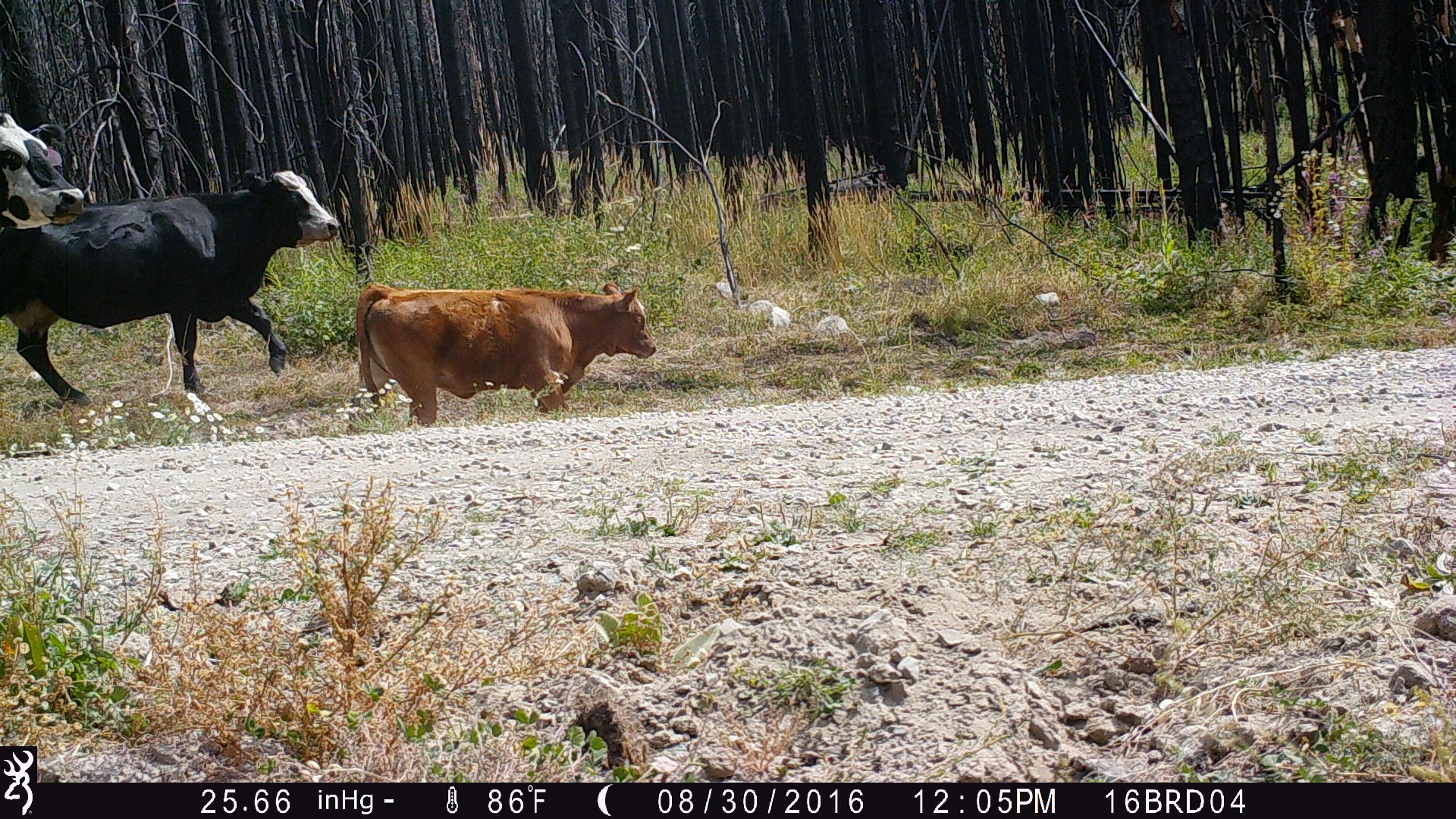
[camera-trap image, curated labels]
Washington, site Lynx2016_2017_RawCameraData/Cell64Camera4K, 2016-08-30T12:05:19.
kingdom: Animalia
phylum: Chordata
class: Mammalia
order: Artiodactyla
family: Bovidae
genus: Bos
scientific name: Bos taurus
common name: domestic cattle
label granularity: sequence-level